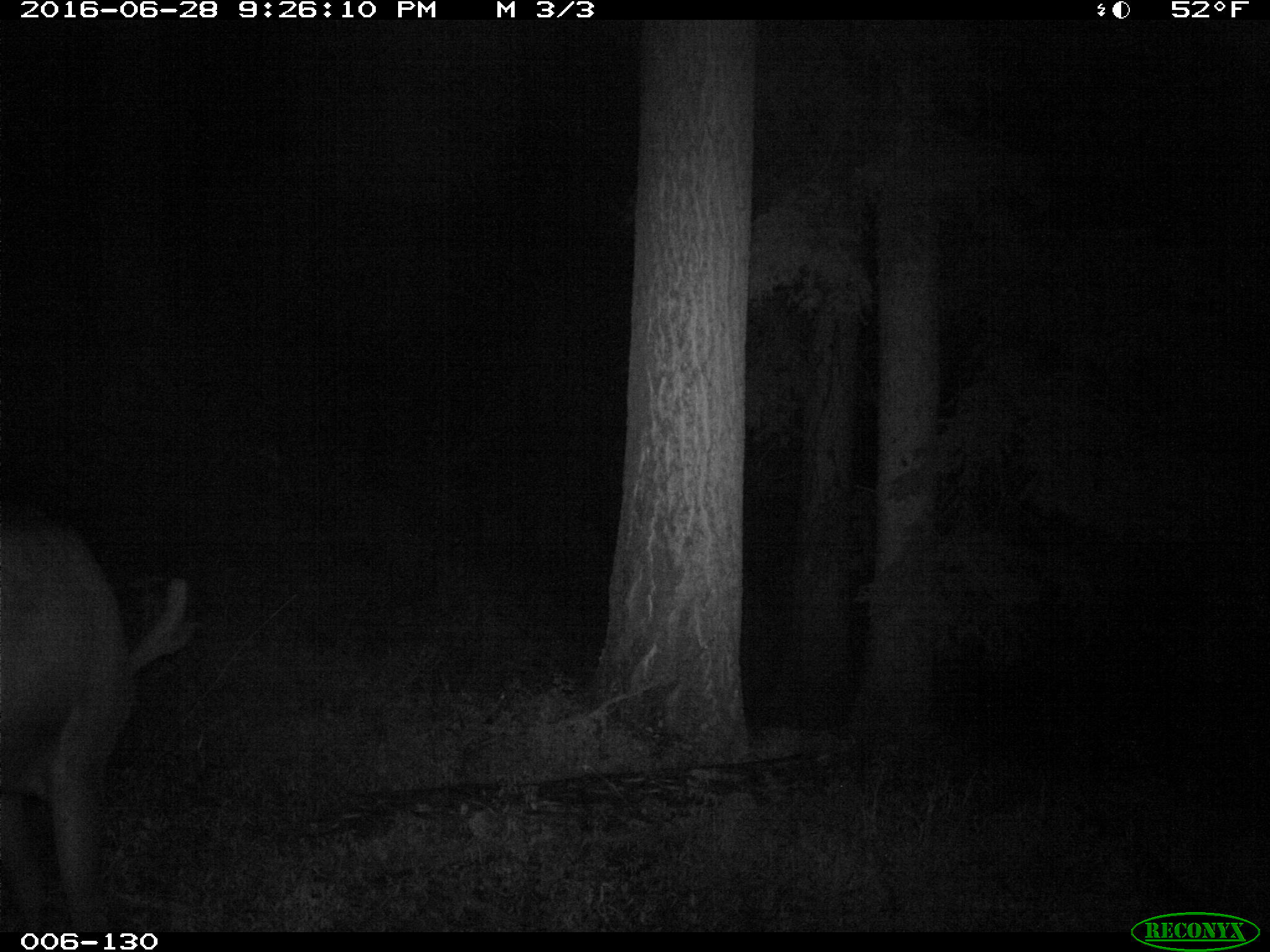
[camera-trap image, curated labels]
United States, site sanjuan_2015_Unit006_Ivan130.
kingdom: Animalia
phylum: Chordata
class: Mammalia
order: Artiodactyla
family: Cervidae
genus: Cervus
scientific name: Cervus elaphus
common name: red deer